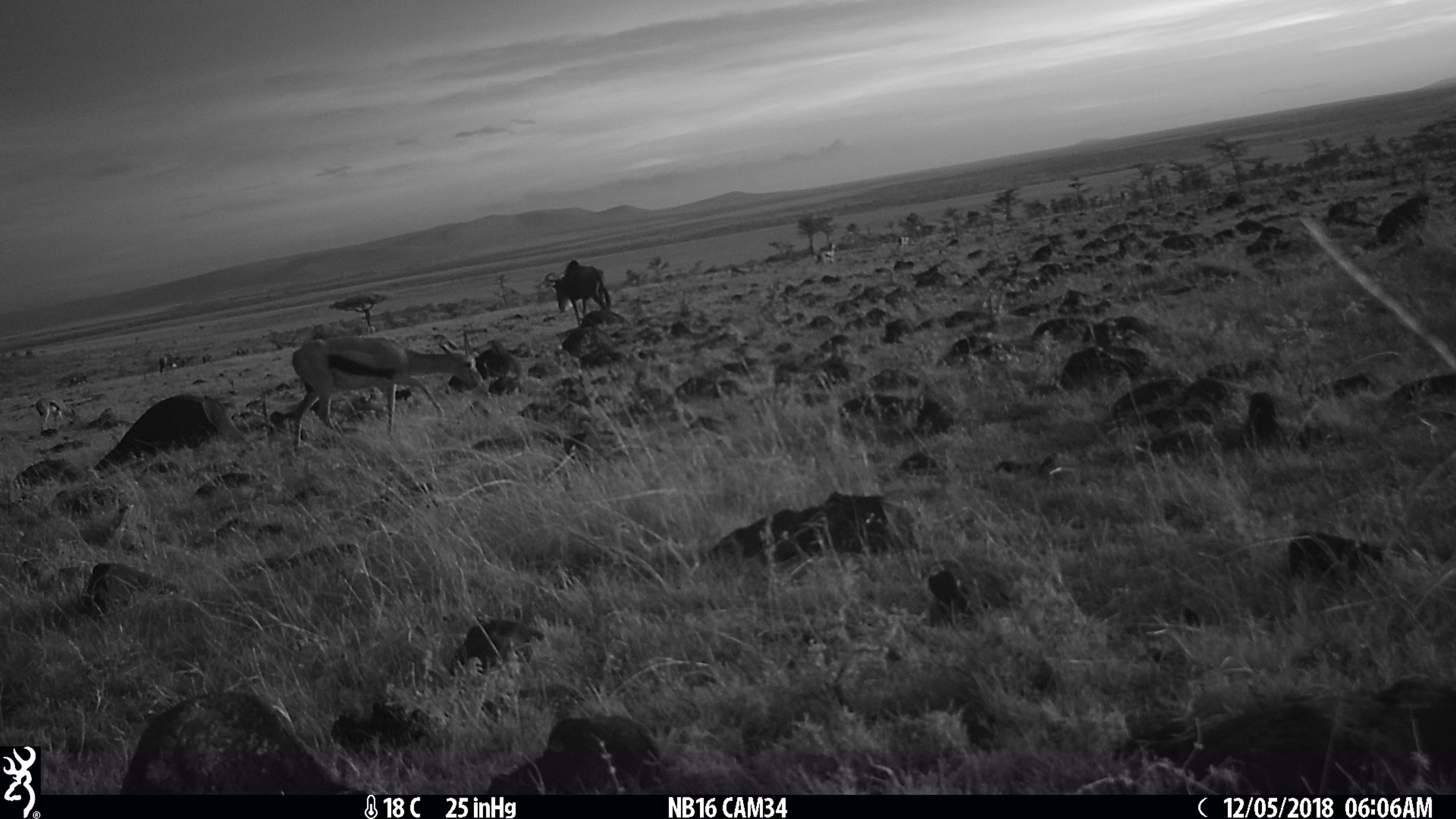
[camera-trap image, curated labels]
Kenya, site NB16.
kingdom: Animalia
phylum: Chordata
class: Mammalia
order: Artiodactyla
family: Bovidae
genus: Connochaetes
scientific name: Connochaetes taurinus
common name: blue wildebeest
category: wildebeest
Wildebeest (blue wildebeest) (Connochaetes taurinus).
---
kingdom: Animalia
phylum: Chordata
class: Mammalia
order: Artiodactyla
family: Bovidae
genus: Eudorcas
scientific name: Eudorcas thomsonii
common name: thomon's gazelle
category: gazelle thomsons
Gazelle thomsons (thomon's gazelle) (Eudorcas thomsonii).